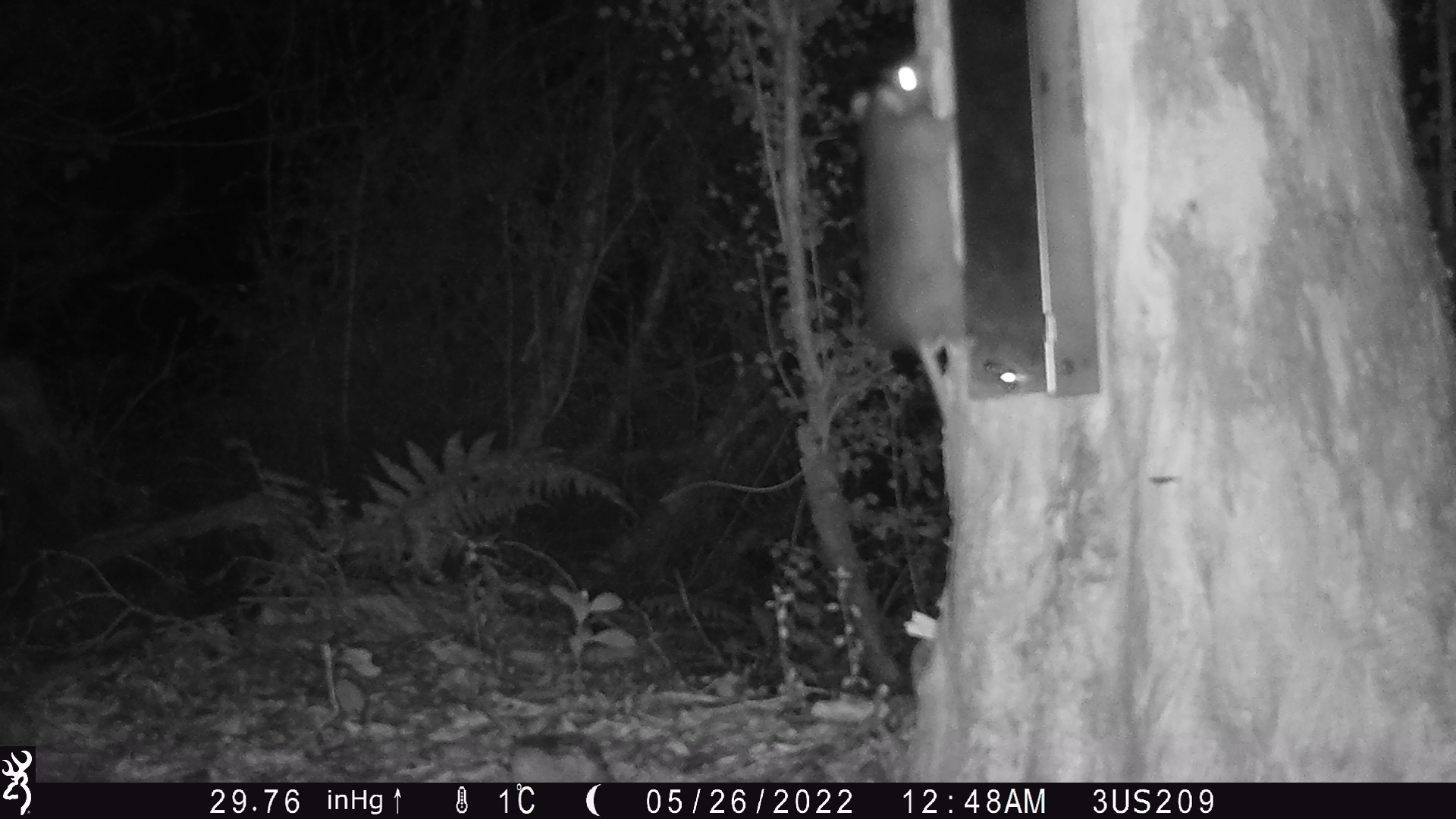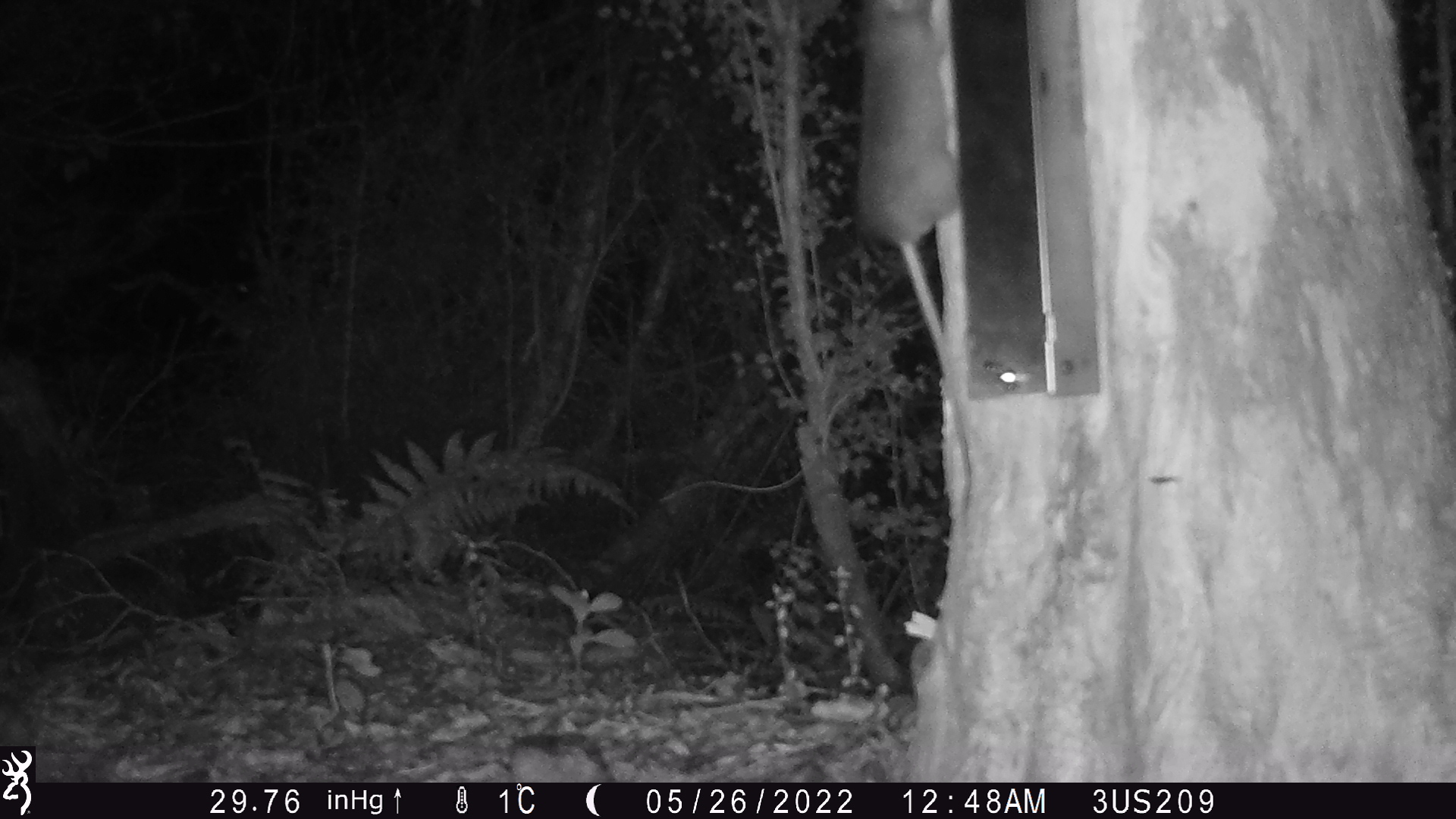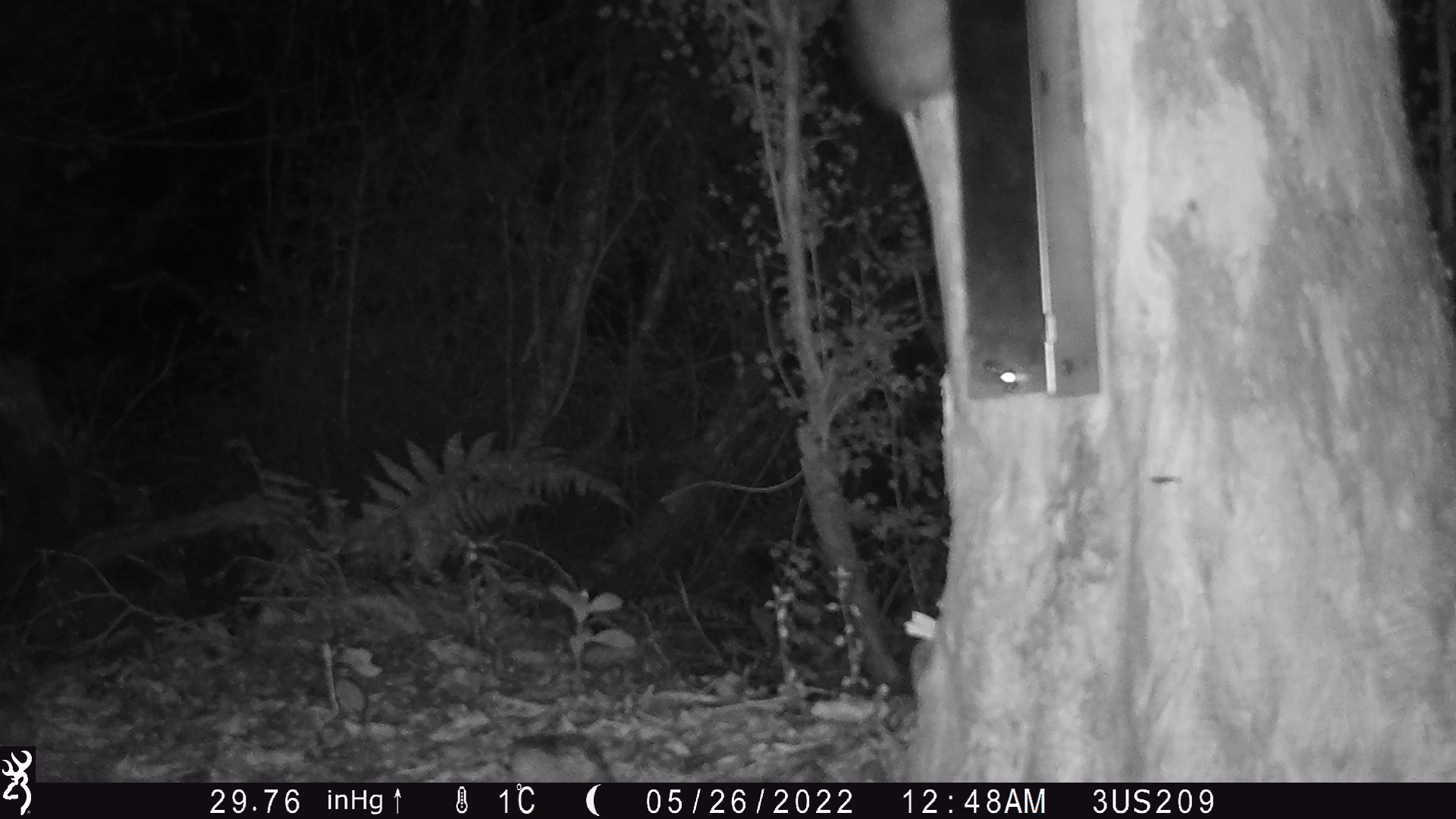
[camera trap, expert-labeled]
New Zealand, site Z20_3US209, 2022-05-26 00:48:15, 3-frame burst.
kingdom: Animalia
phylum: Chordata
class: Mammalia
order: Rodentia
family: Muridae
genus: Rattus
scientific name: Rattus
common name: rat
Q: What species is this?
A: Rat (Rattus).